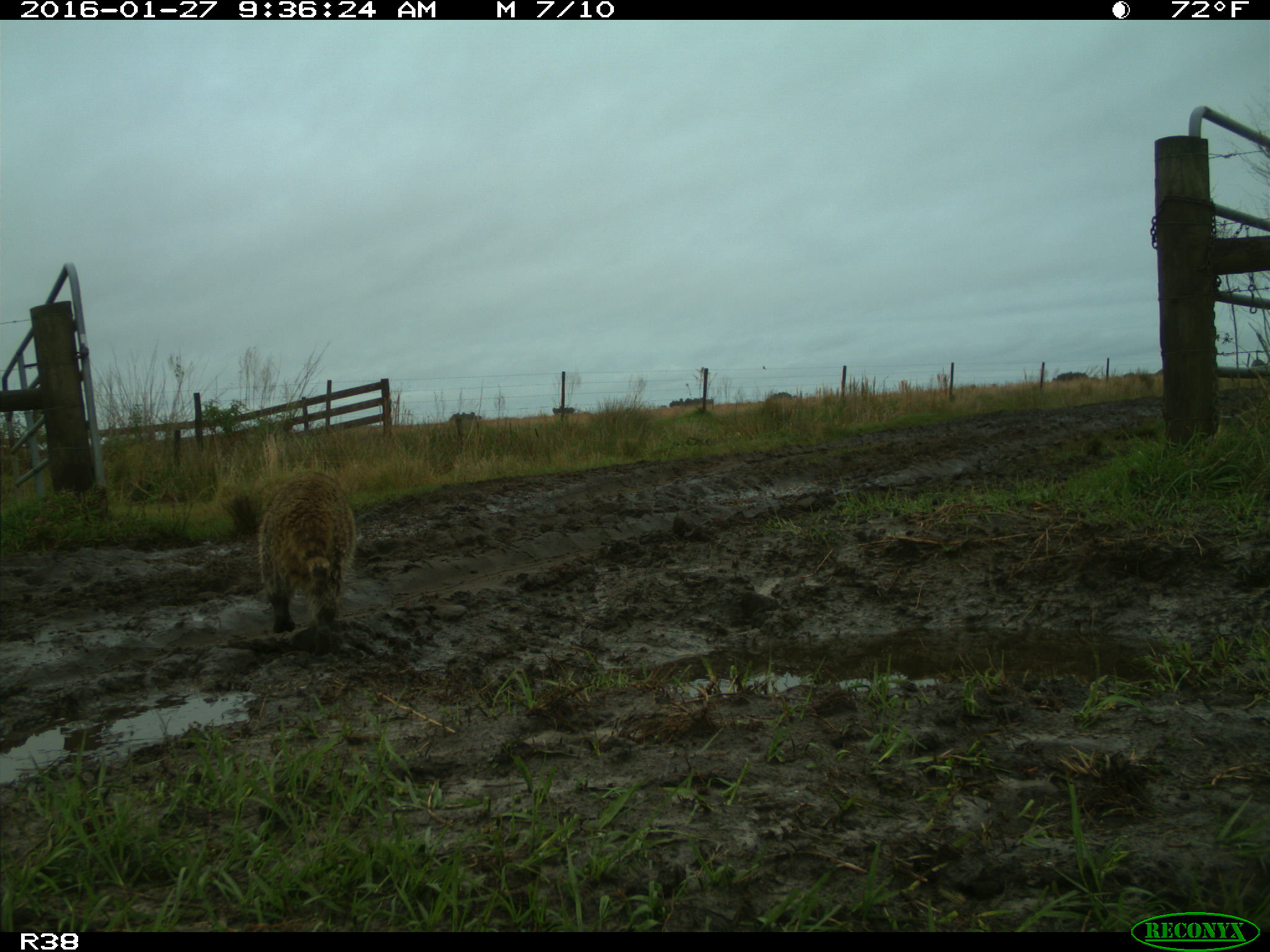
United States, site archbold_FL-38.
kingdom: Animalia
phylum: Chordata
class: Mammalia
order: Carnivora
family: Procyonidae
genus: Procyon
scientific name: Procyon lotor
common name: common raccoon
Procyon lotor (common raccoon).